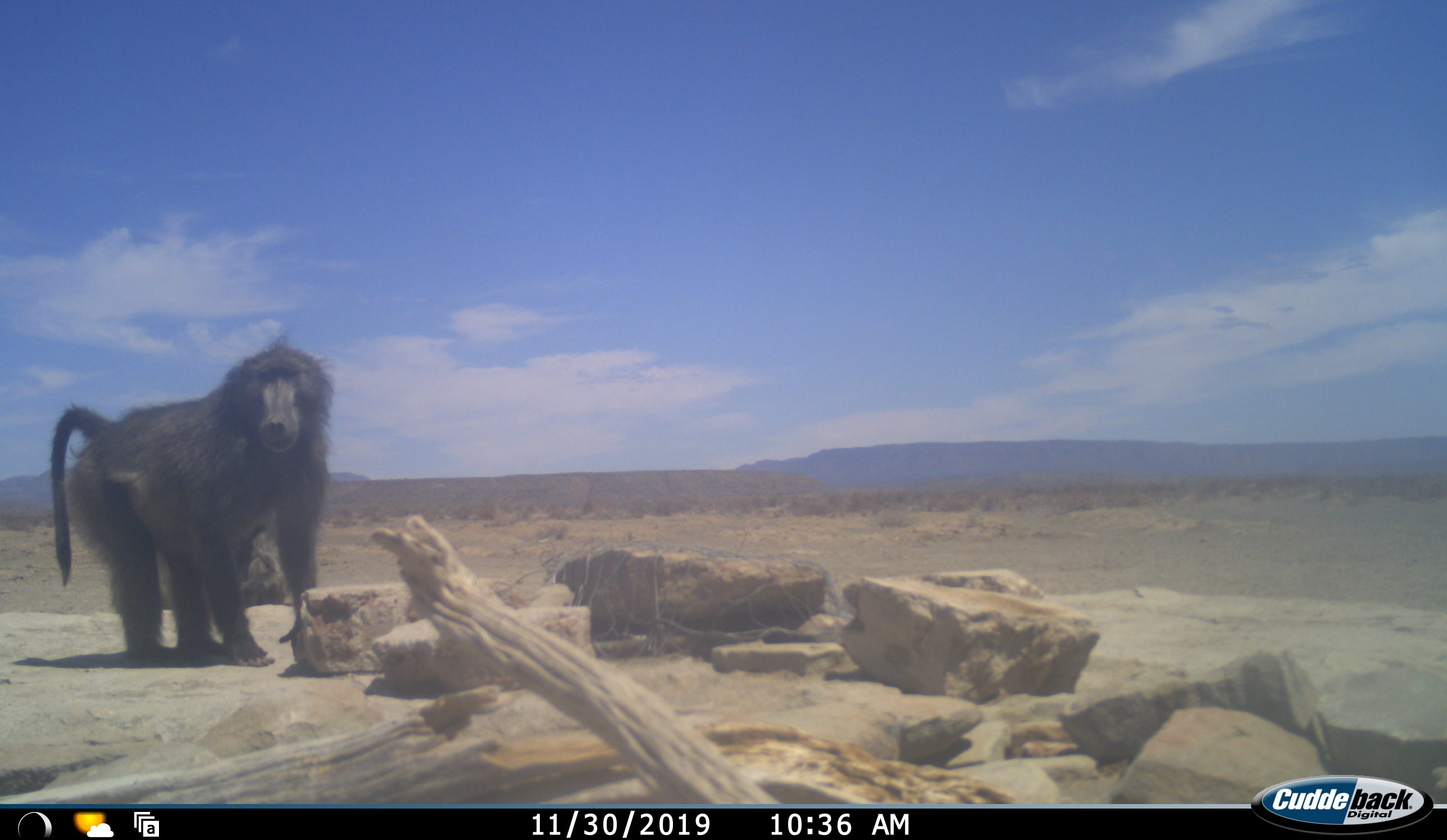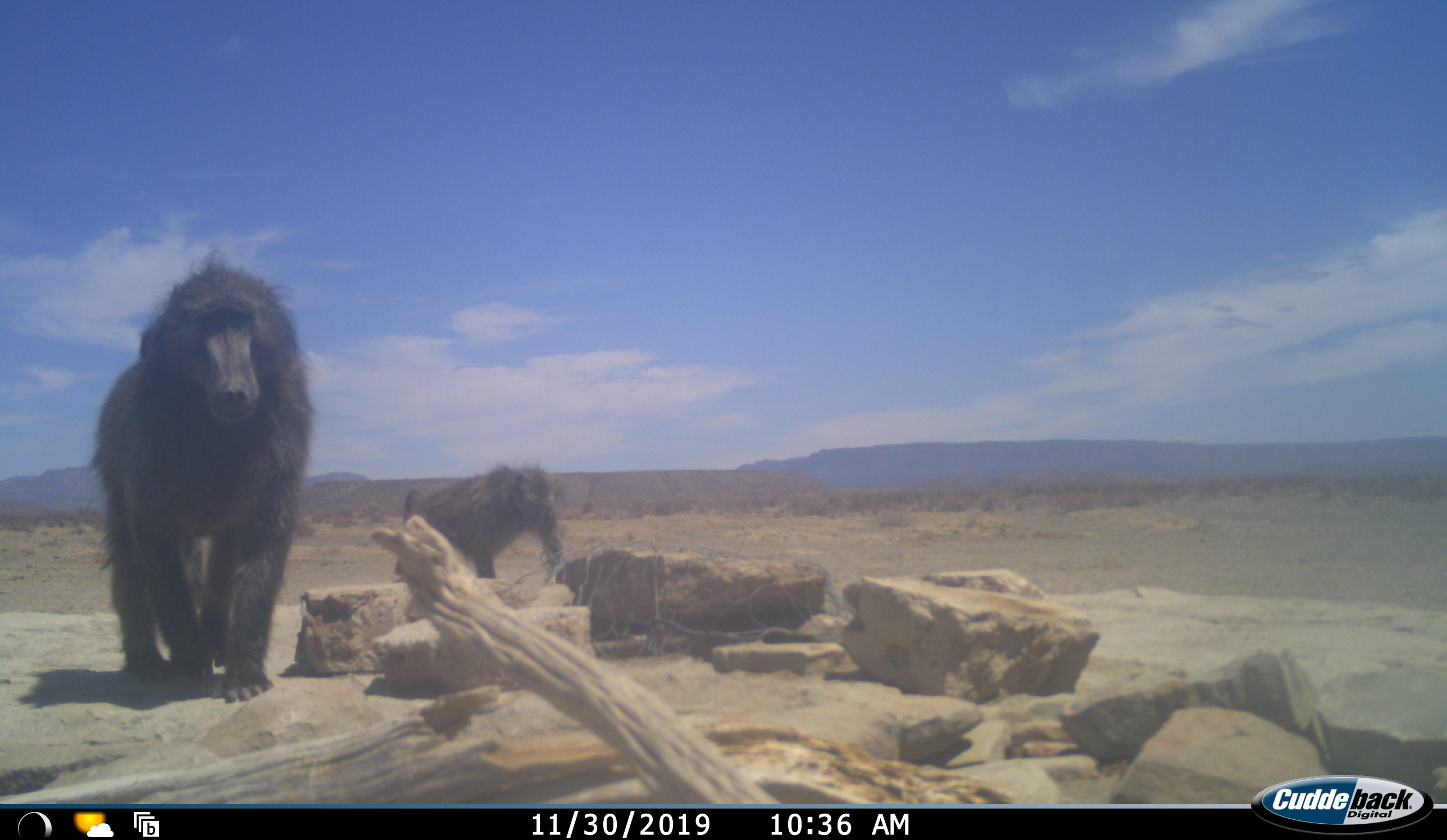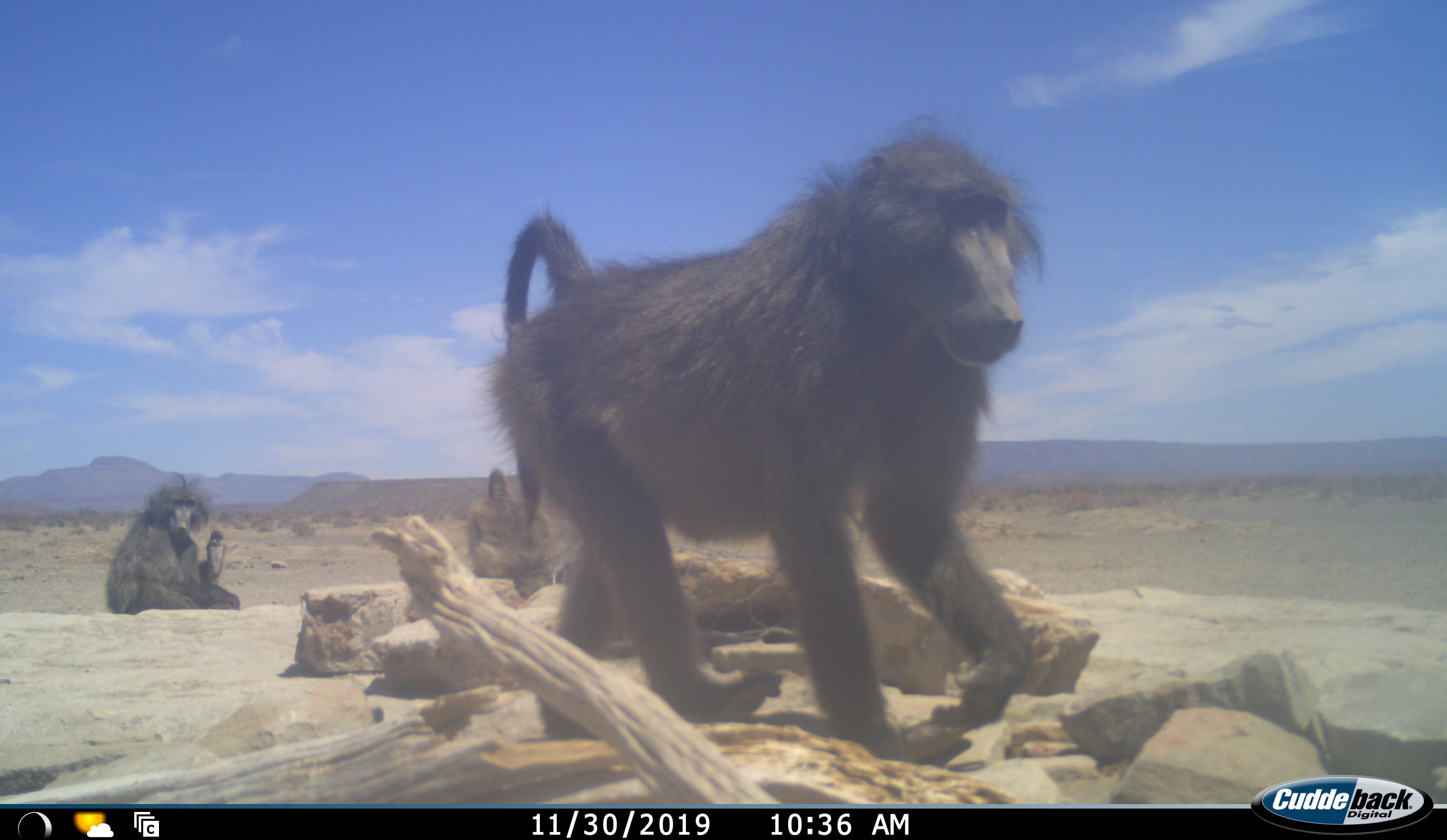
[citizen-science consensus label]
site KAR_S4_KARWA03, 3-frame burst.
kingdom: Animalia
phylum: Chordata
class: Mammalia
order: Primates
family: Cercopithecidae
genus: Papio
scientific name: Papio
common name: baboon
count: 3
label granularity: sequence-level